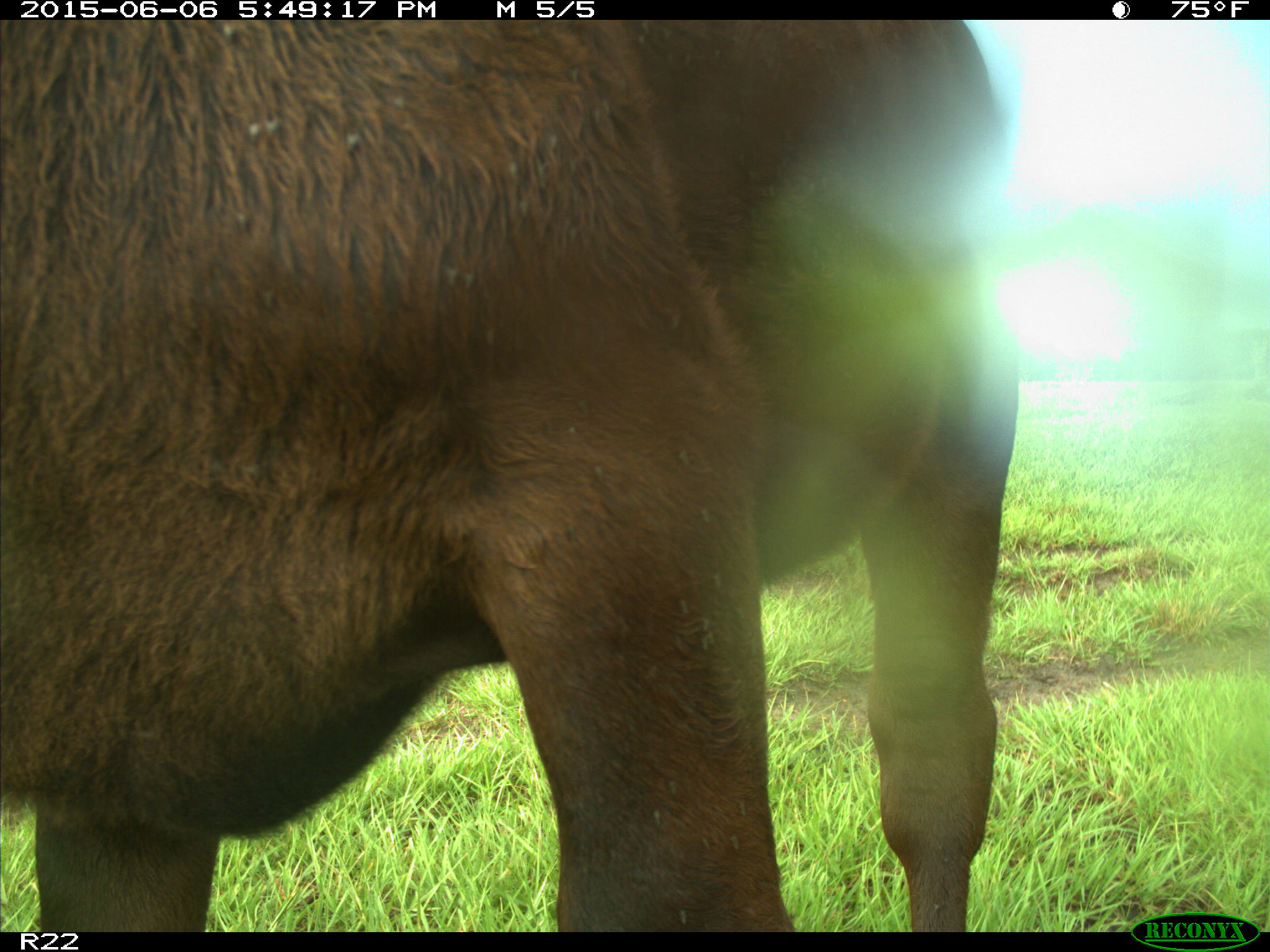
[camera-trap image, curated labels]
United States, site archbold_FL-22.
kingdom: Animalia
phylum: Chordata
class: Mammalia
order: Artiodactyla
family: Bovidae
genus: Bos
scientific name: Bos taurus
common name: domestic cow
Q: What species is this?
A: Bos taurus (domestic cow).